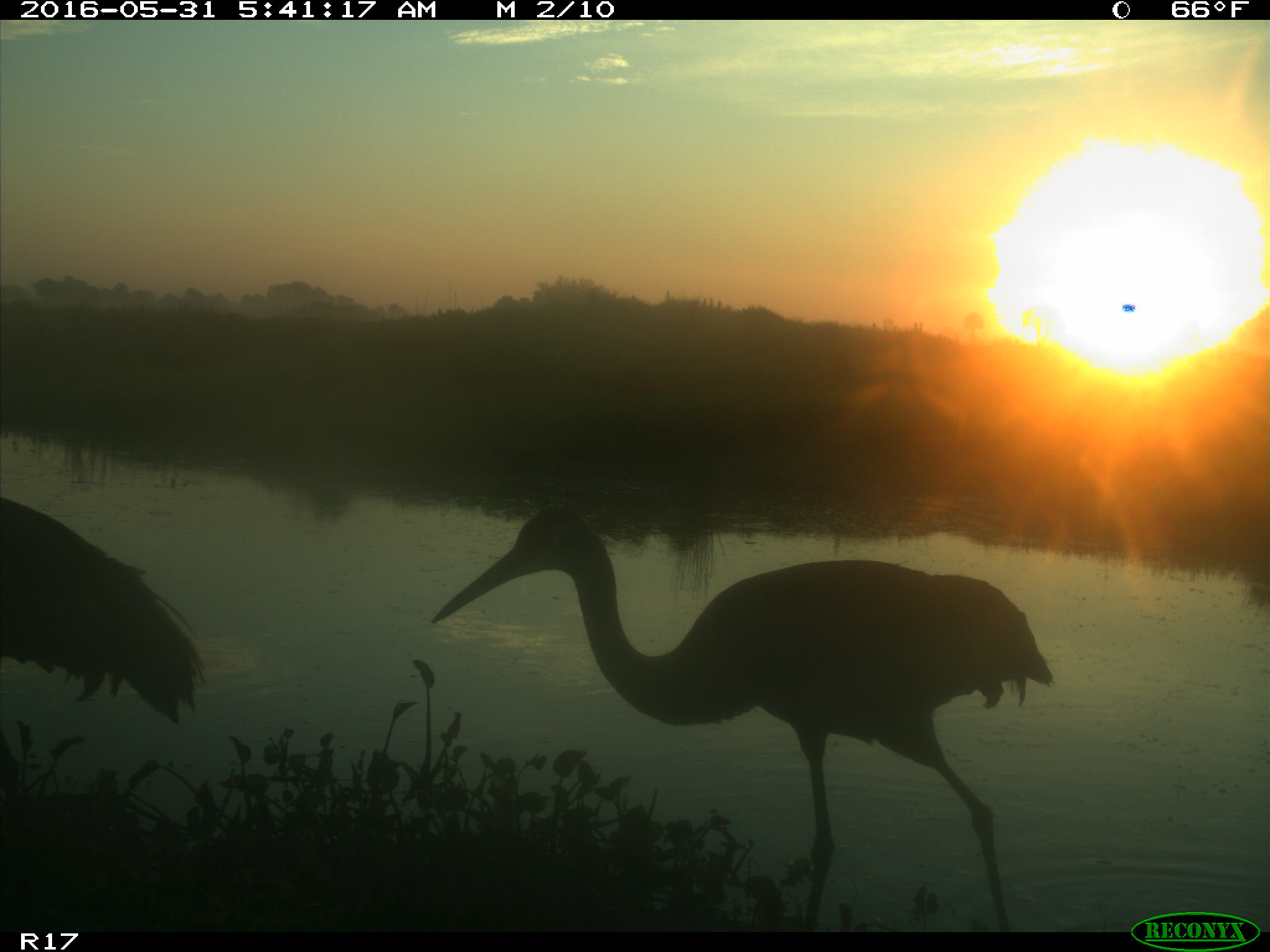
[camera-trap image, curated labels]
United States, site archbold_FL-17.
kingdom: Animalia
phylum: Chordata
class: Aves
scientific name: Aves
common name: birds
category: unidentified bird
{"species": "unidentified bird (birds) (Aves)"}